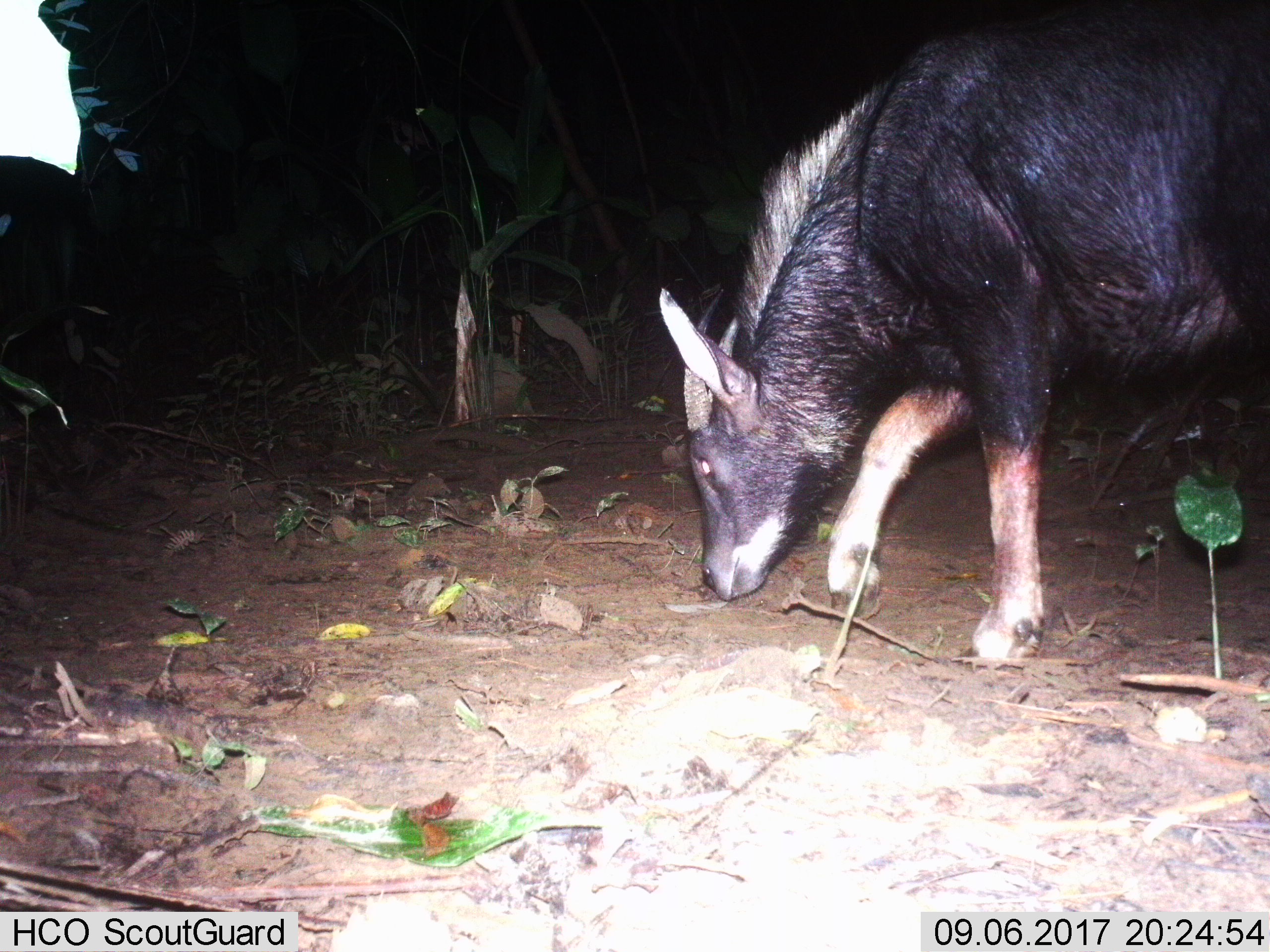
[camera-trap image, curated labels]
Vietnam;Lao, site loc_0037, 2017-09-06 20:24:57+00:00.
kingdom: Animalia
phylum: Chordata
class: Mammalia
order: Artiodactyla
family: Bovidae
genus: Capricornis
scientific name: Capricornis sumatraensis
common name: chinese serow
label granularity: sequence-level